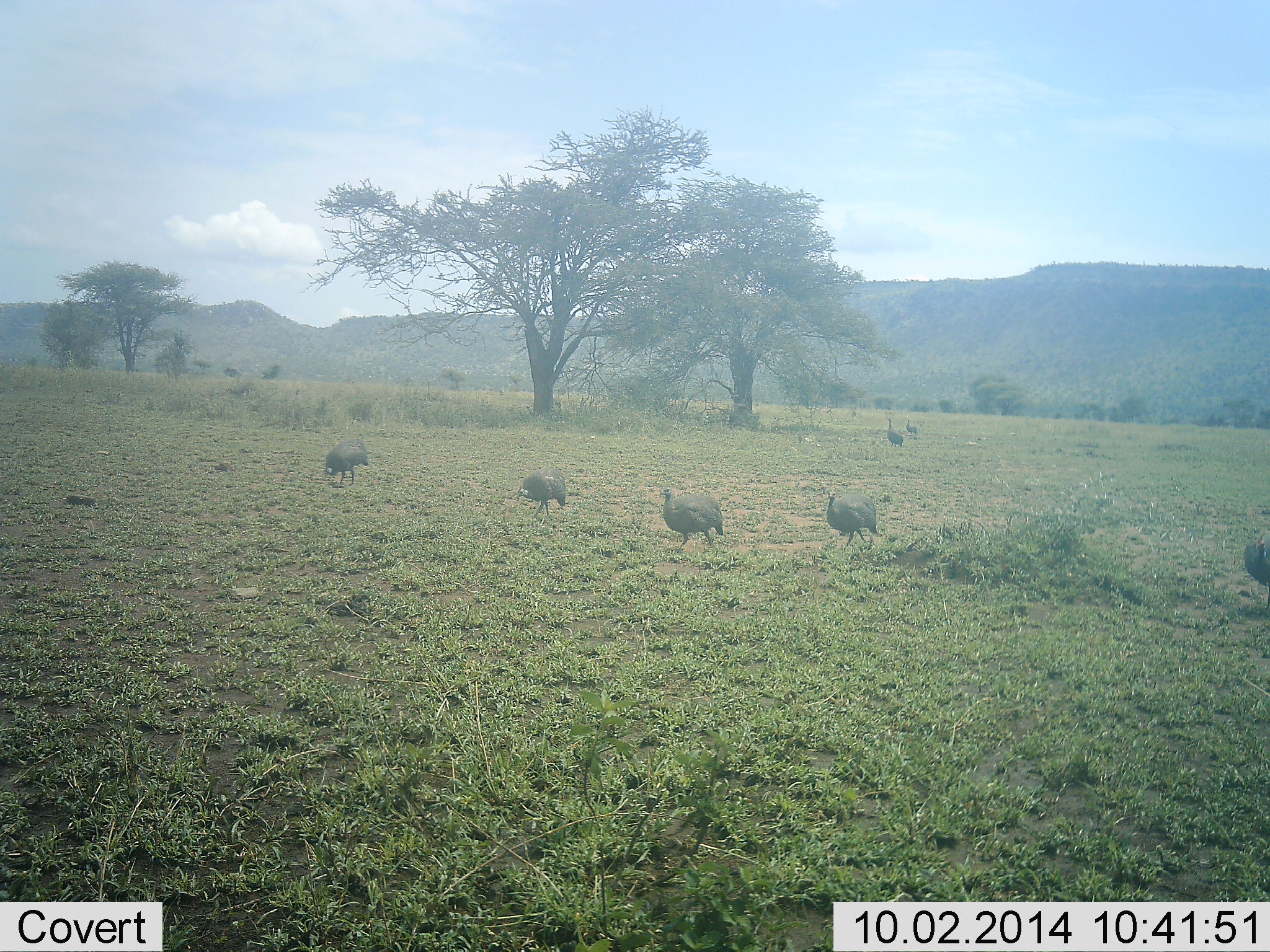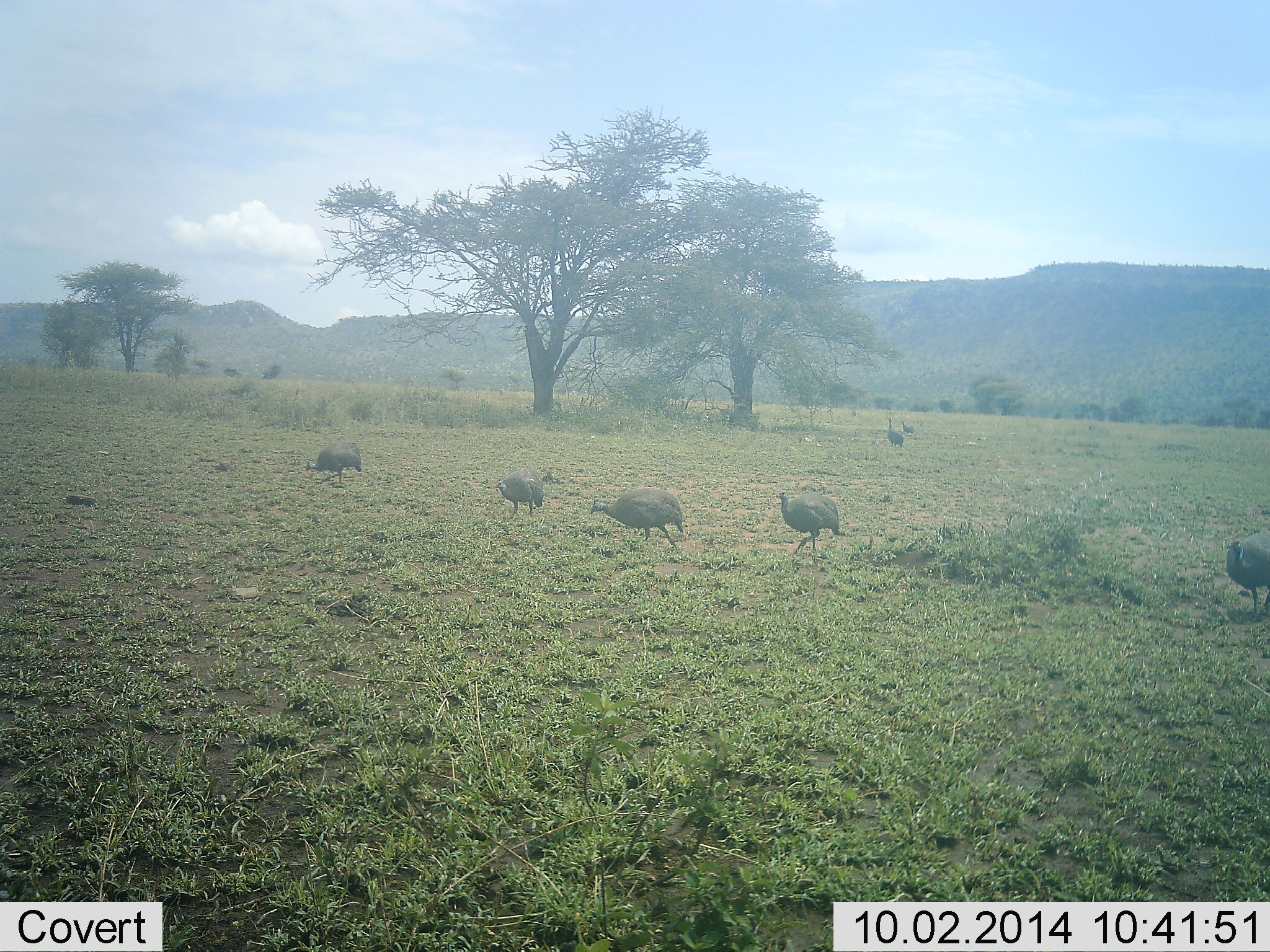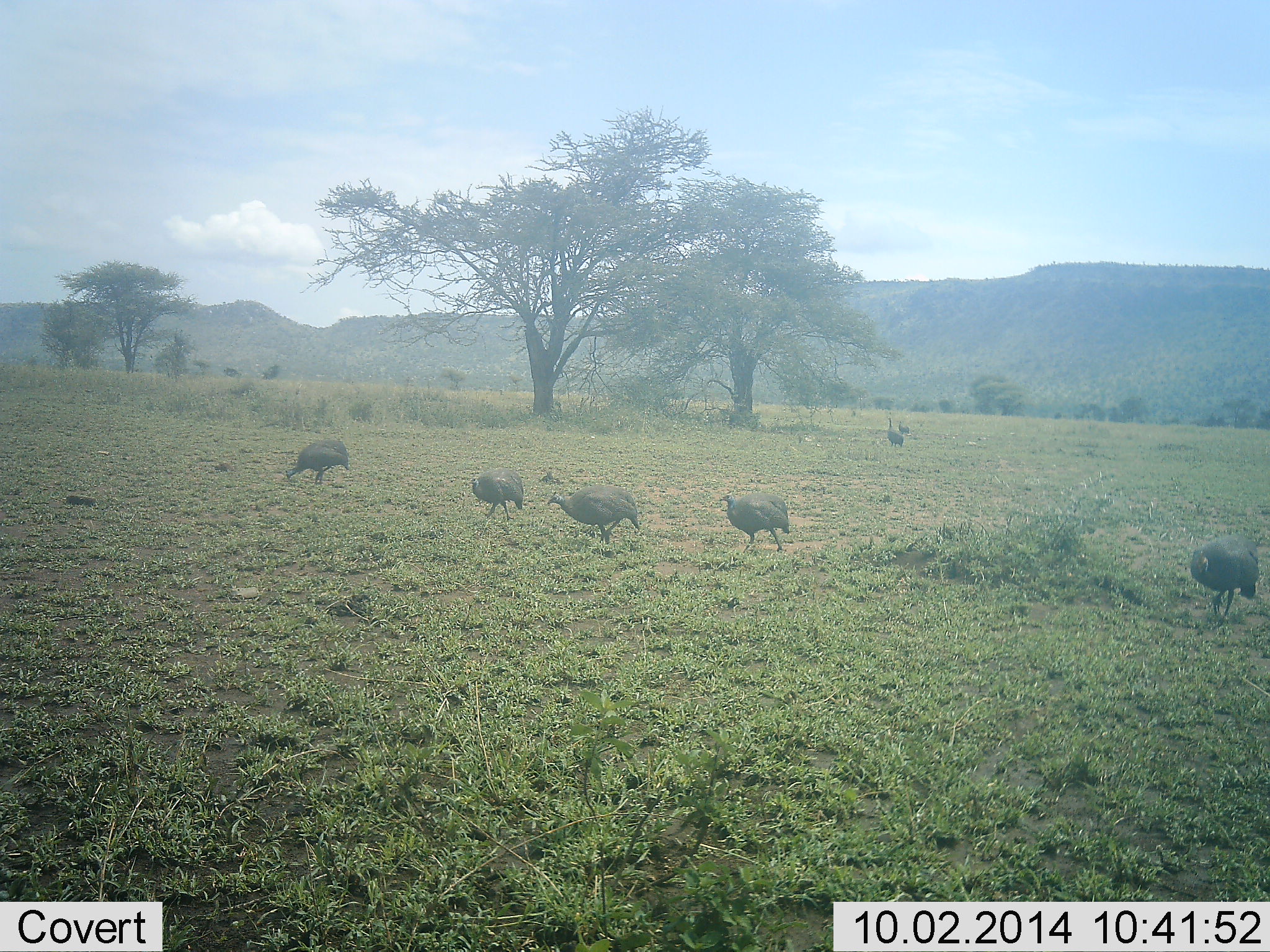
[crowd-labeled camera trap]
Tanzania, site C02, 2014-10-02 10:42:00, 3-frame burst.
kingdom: Animalia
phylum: Chordata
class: Aves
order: Galliformes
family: Numididae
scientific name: Numididae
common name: guinea fowl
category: guineafowl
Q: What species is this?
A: Guineafowl (guinea fowl) (Numididae).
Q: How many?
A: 7.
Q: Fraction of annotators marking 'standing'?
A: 9%.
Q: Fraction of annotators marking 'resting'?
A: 0%.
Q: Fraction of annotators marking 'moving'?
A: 100%.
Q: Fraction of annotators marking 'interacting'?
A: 9%.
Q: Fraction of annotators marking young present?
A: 0%.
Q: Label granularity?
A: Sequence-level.